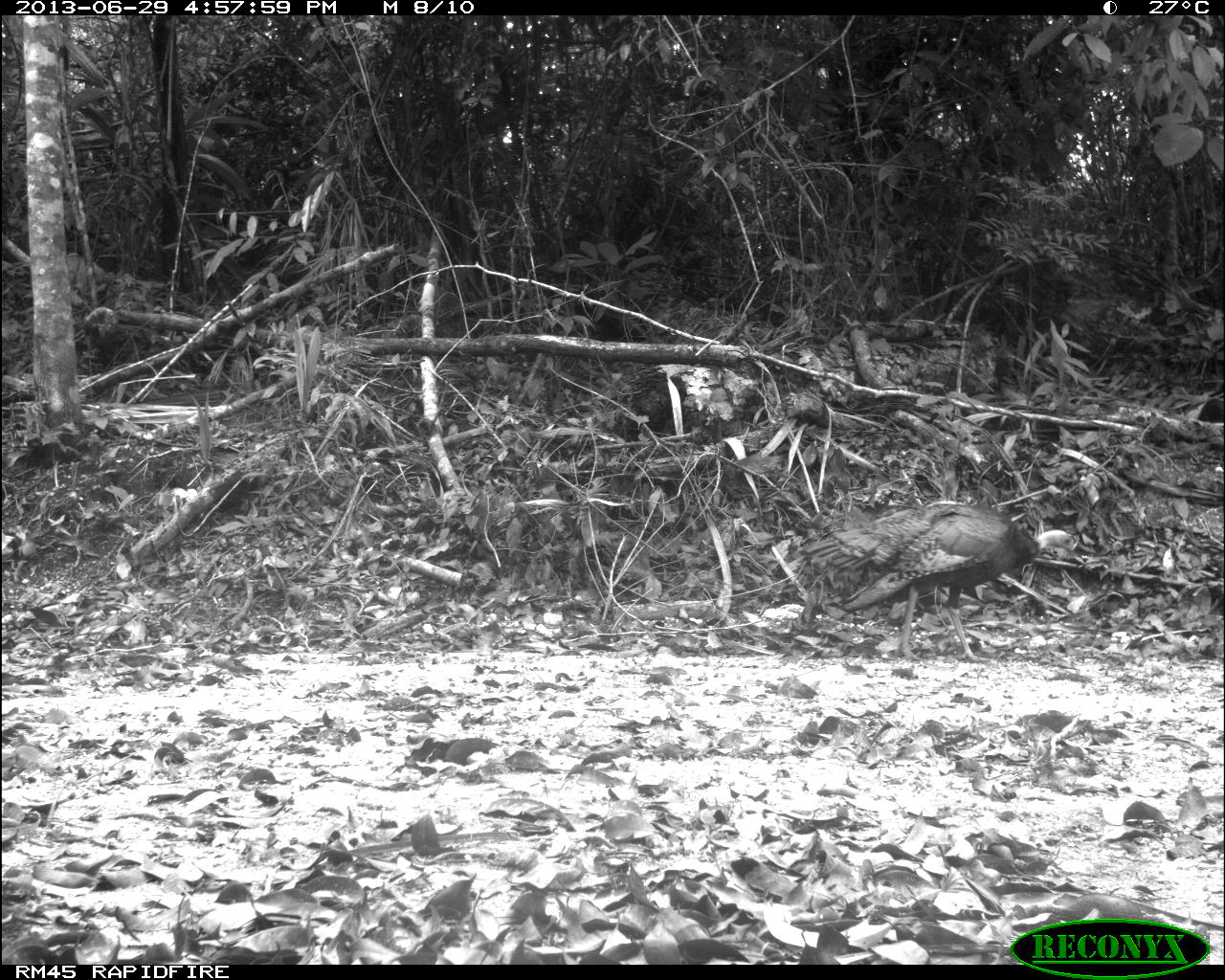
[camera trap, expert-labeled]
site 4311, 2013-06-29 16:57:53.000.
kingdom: Animalia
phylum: Chordata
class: Aves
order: Galliformes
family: Phasianidae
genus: Meleagris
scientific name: Meleagris ocellata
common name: ocellated turkey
Meleagris ocellata (ocellated turkey), count 2.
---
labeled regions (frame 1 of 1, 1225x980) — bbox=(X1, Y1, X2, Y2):
meleagris ocellata: bbox=(791, 499, 1079, 658)